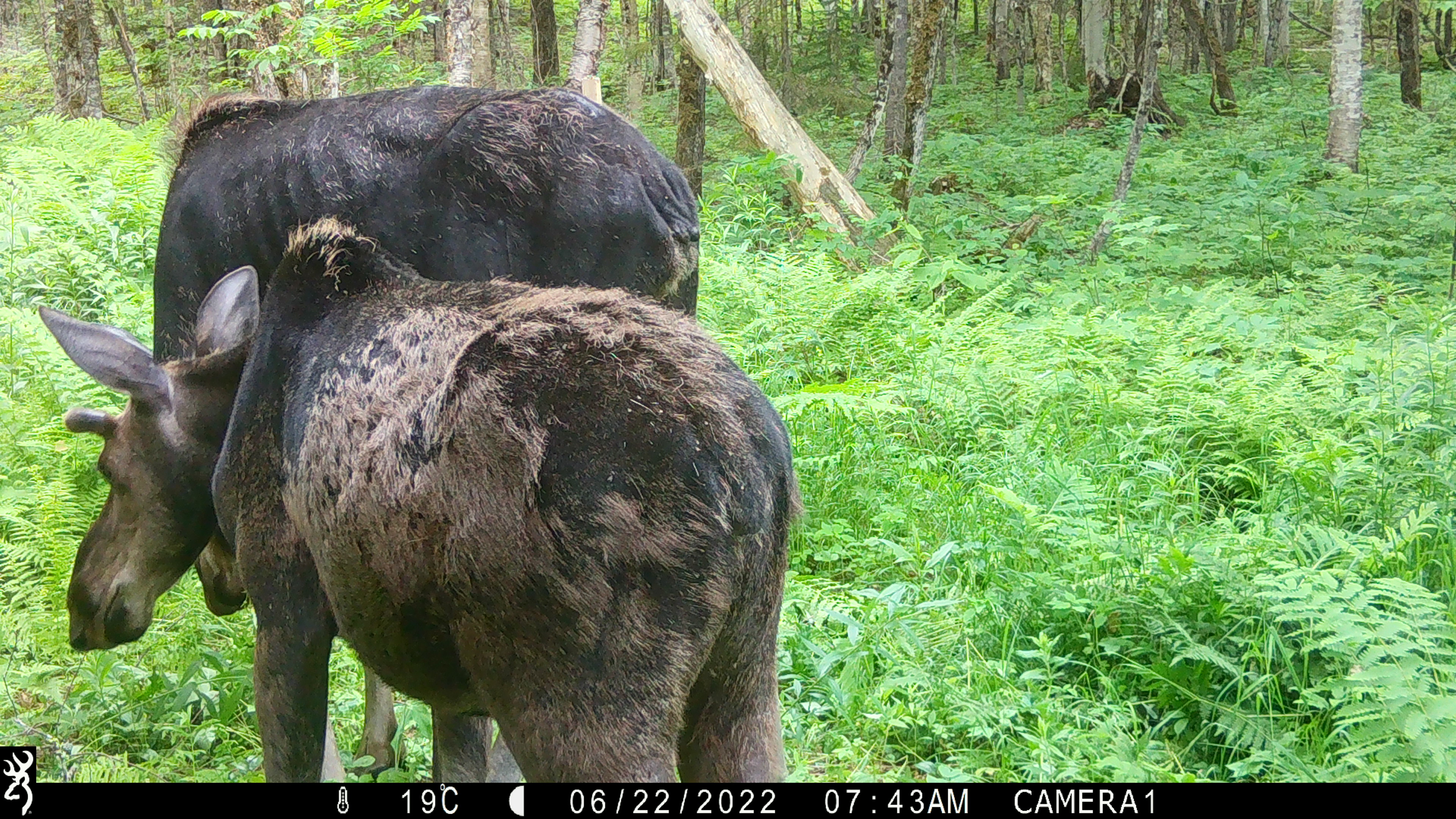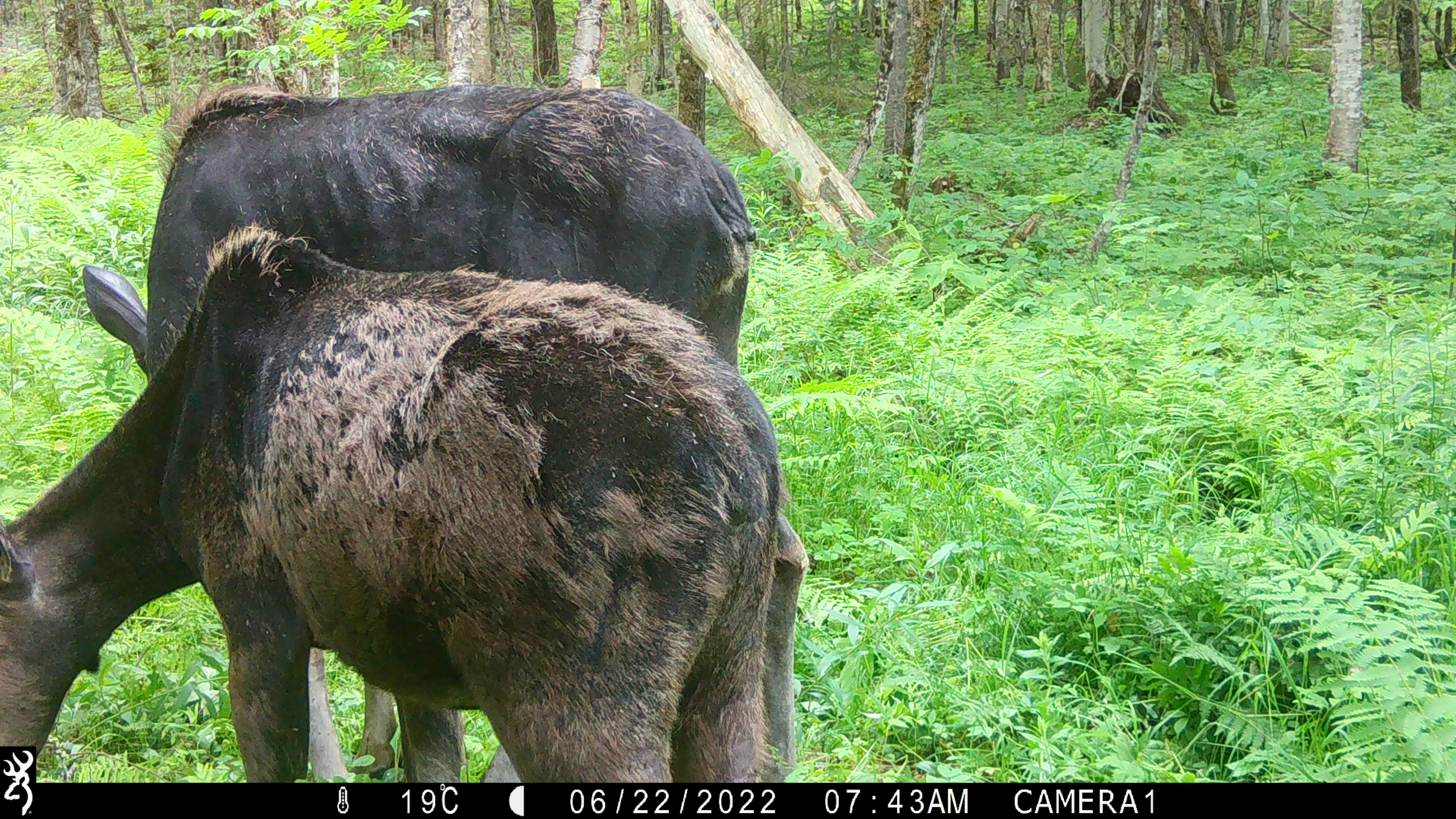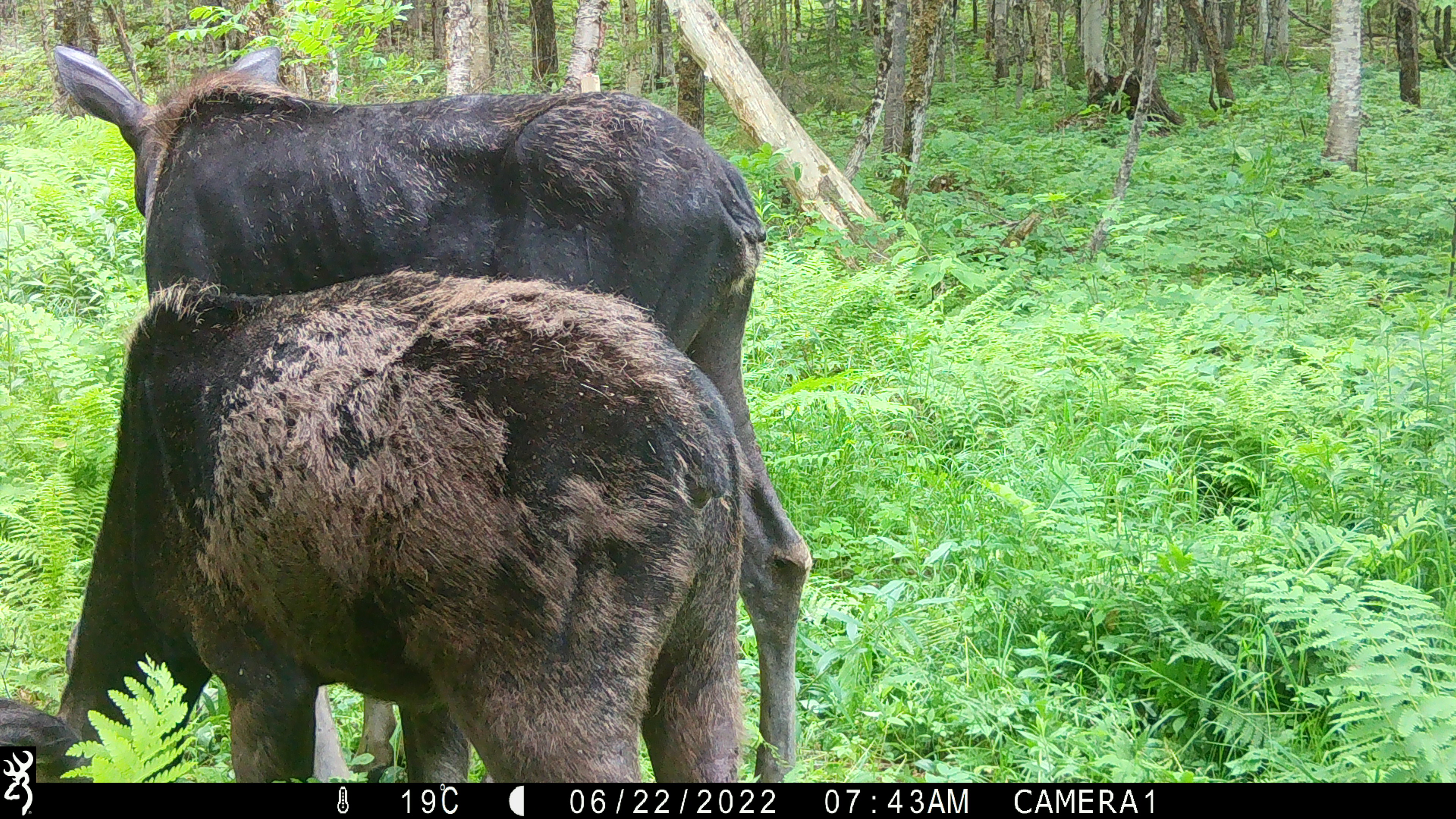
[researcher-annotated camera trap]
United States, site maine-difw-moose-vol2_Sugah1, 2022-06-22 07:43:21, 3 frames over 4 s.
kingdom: Animalia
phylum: Chordata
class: Mammalia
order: Artiodactyla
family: Cervidae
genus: Alces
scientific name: Alces alces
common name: moose